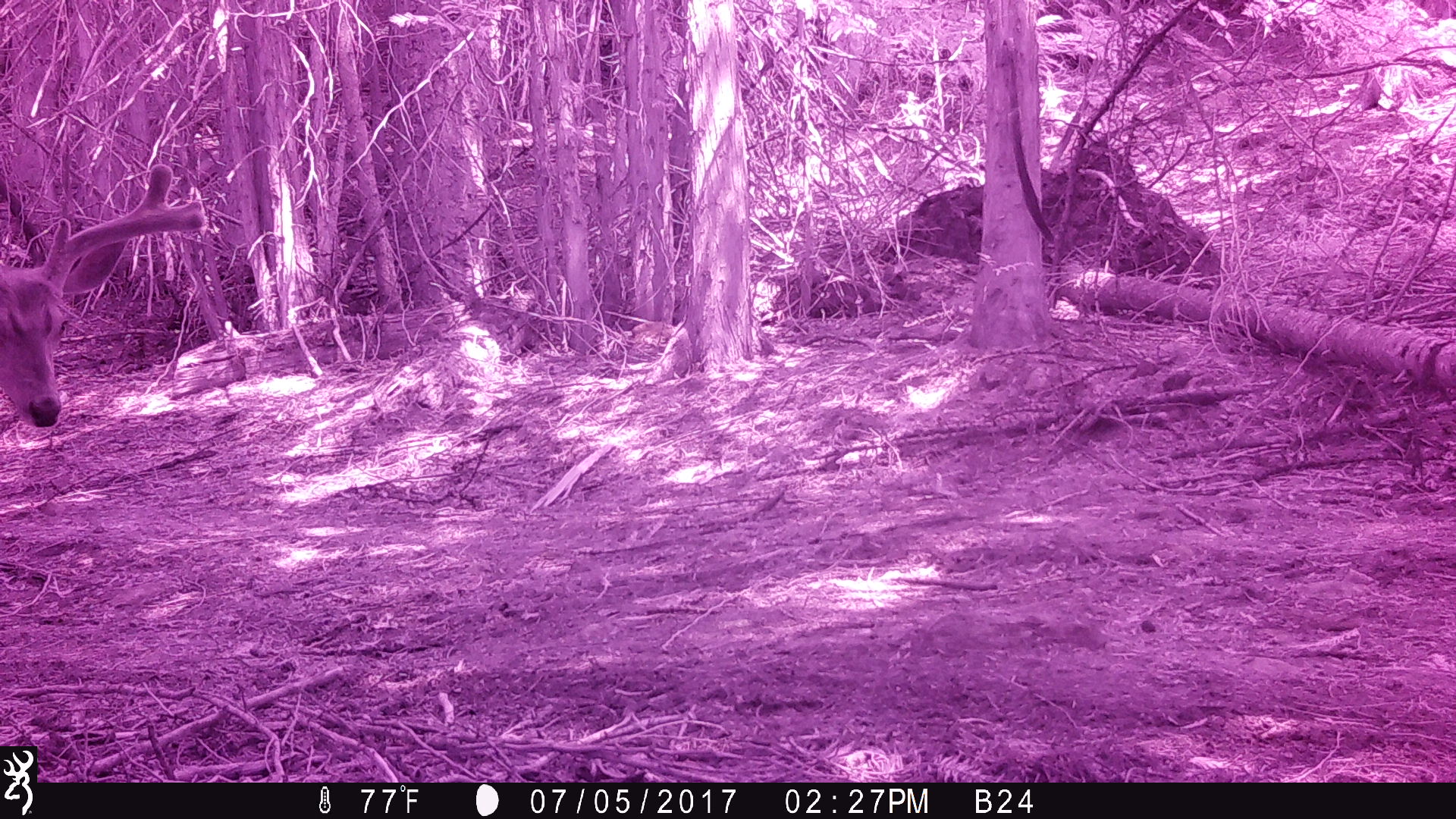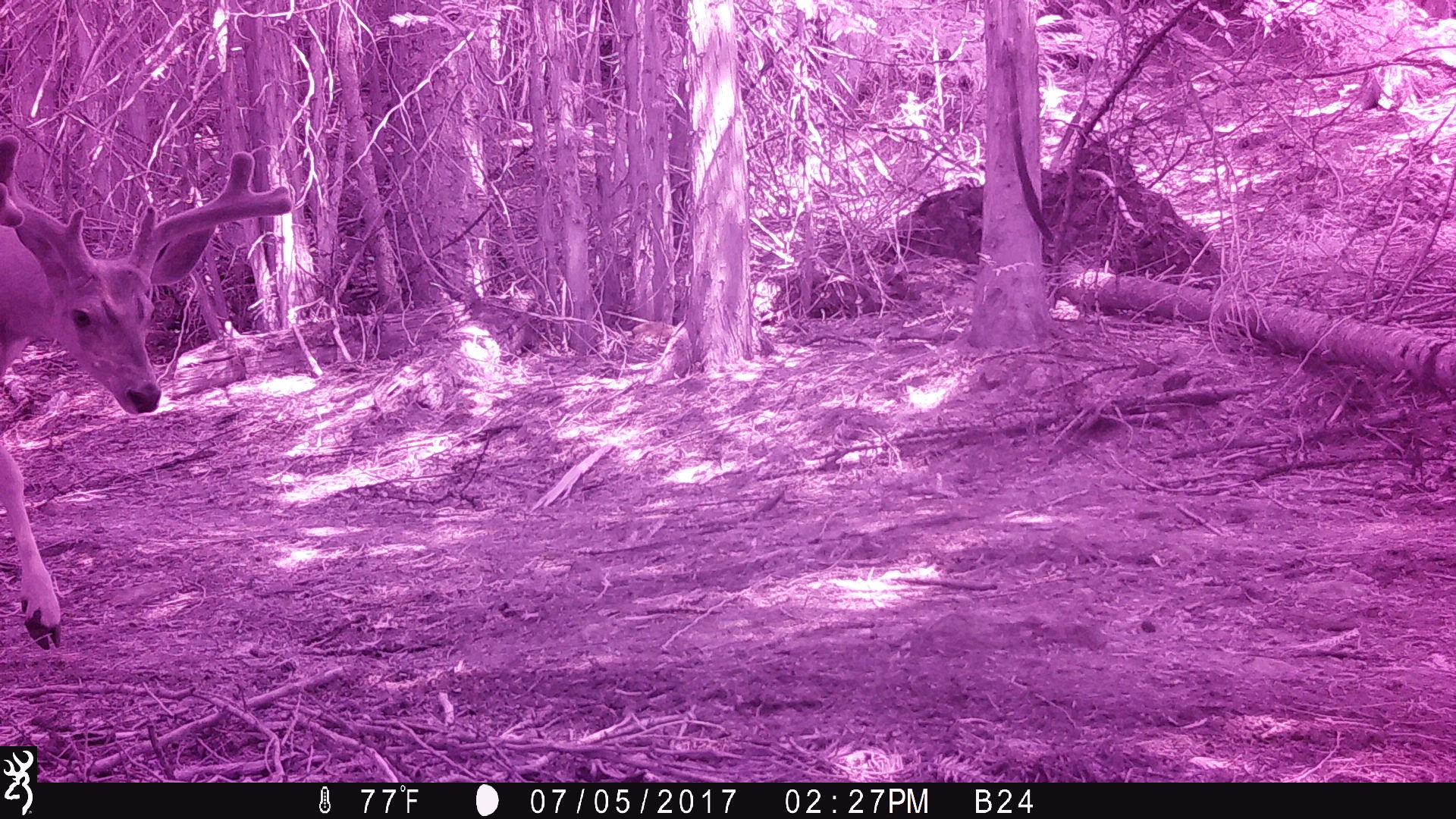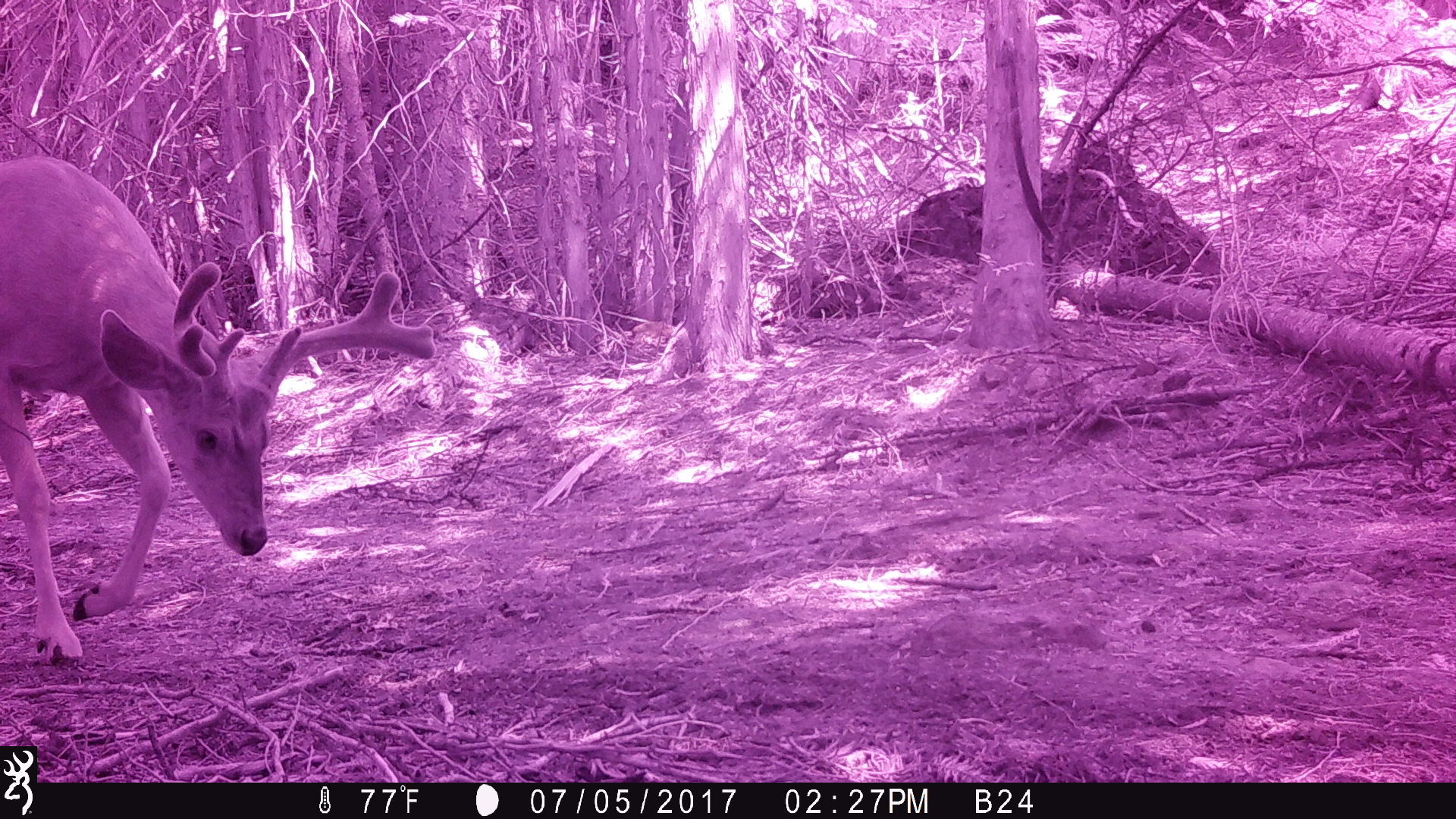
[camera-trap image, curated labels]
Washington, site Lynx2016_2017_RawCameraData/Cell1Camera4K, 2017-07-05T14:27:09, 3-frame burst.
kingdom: Animalia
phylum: Chordata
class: Mammalia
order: Artiodactyla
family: Cervidae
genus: Odocoileus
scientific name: Odocoileus hemionus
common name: mule deer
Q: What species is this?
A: Odocoileus hemionus (mule deer).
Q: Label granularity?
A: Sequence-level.